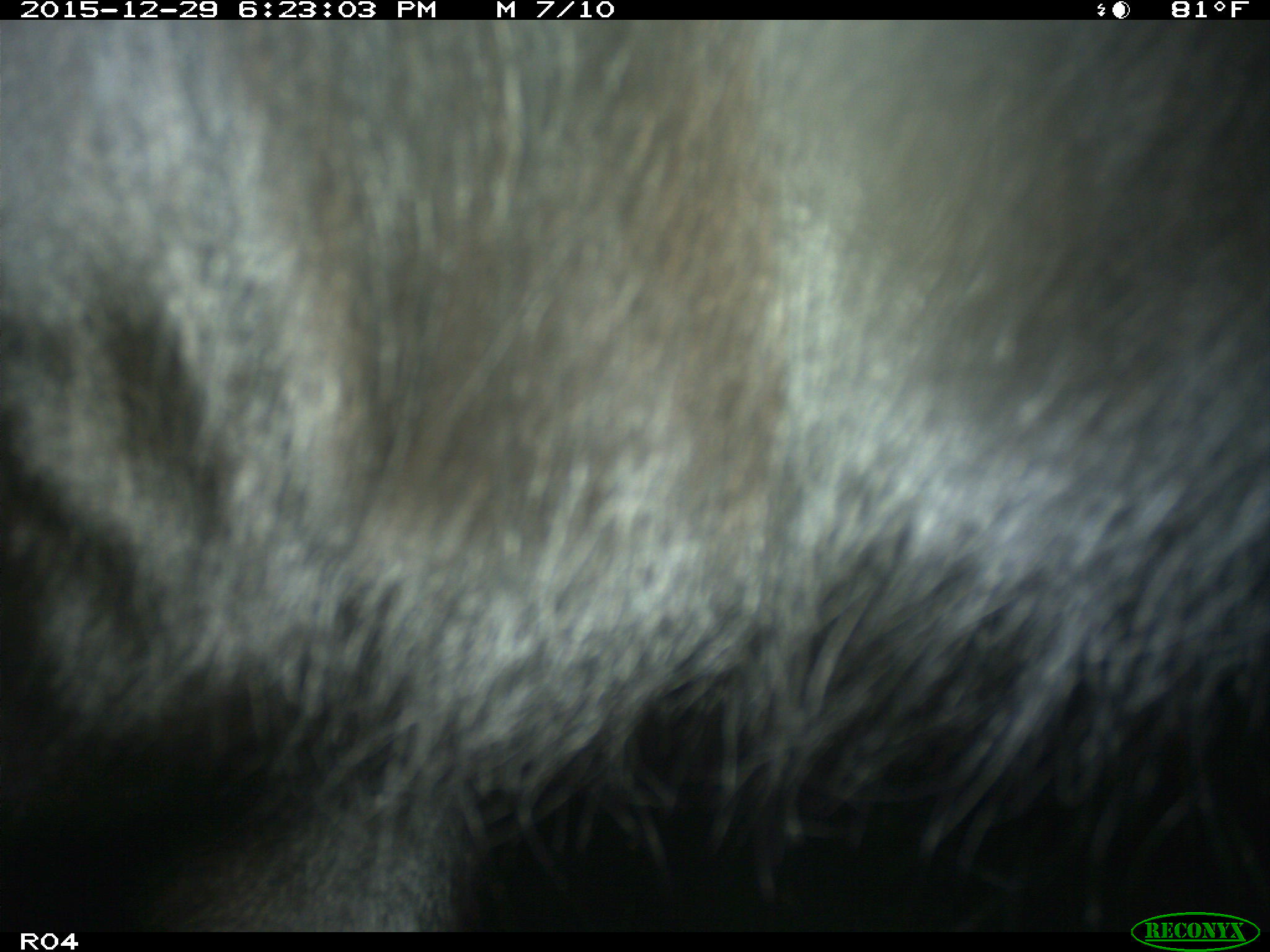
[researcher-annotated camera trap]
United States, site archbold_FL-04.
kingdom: Animalia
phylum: Chordata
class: Mammalia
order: Artiodactyla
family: Bovidae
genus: Bos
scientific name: Bos taurus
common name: domestic cow